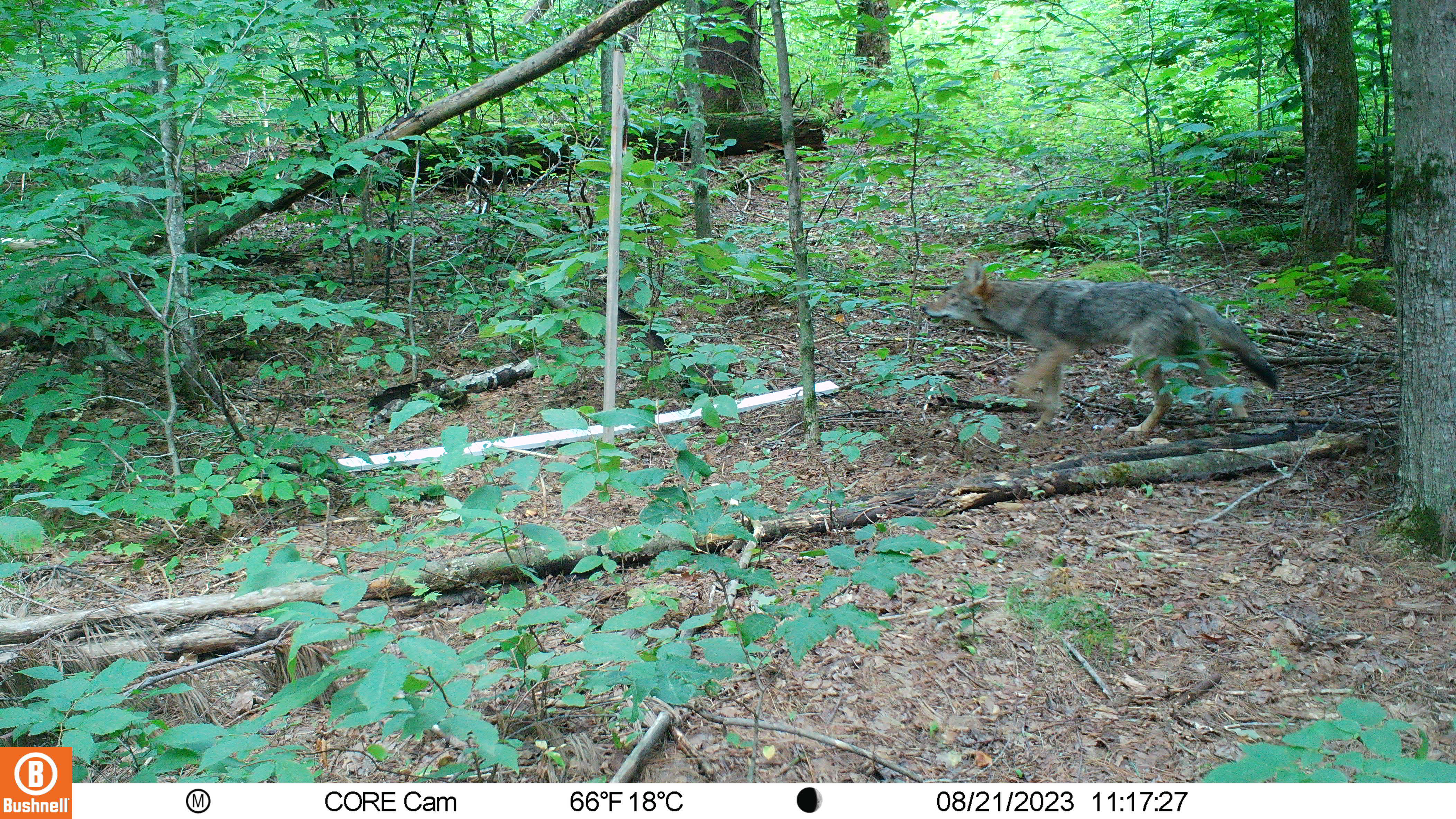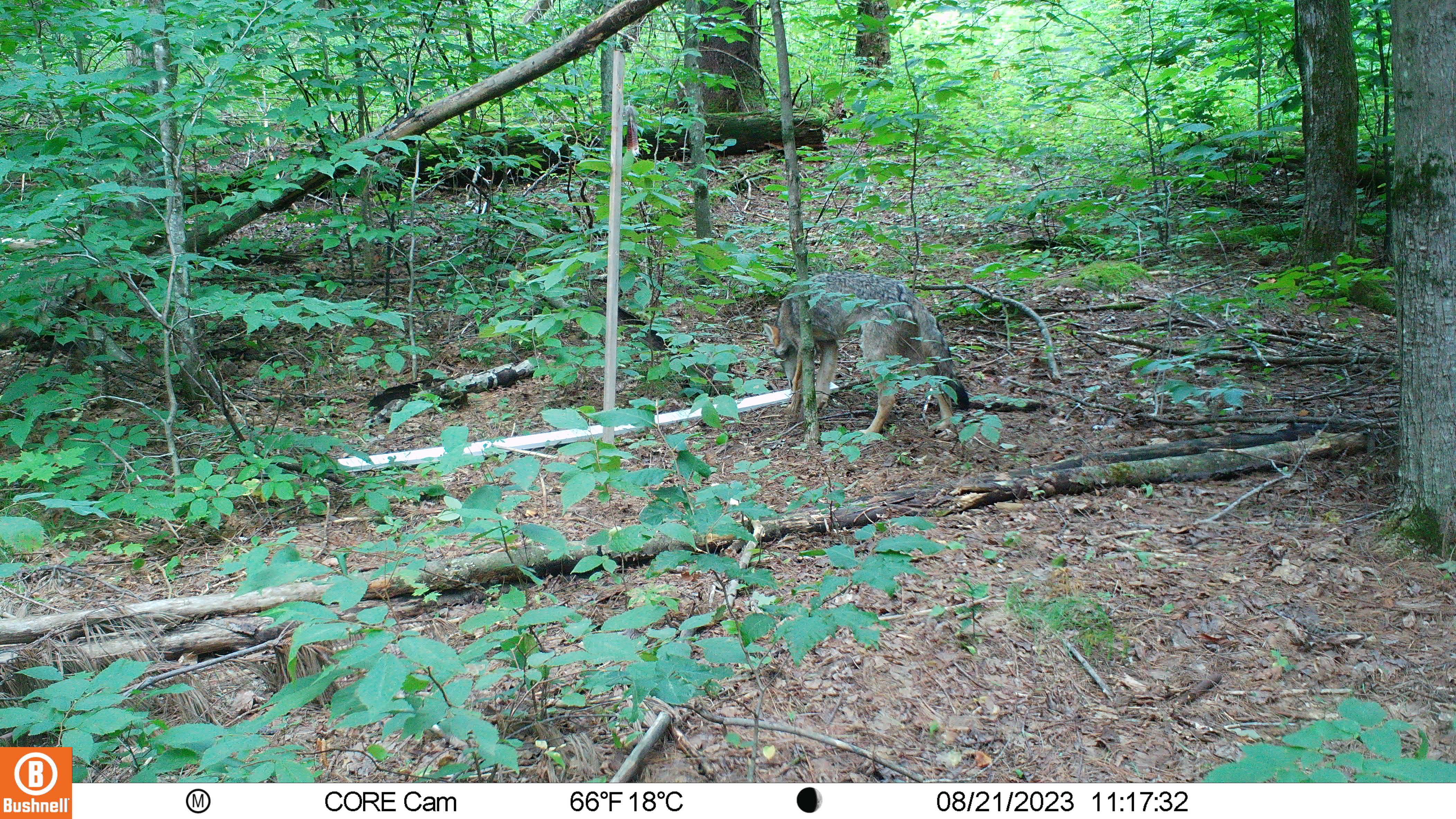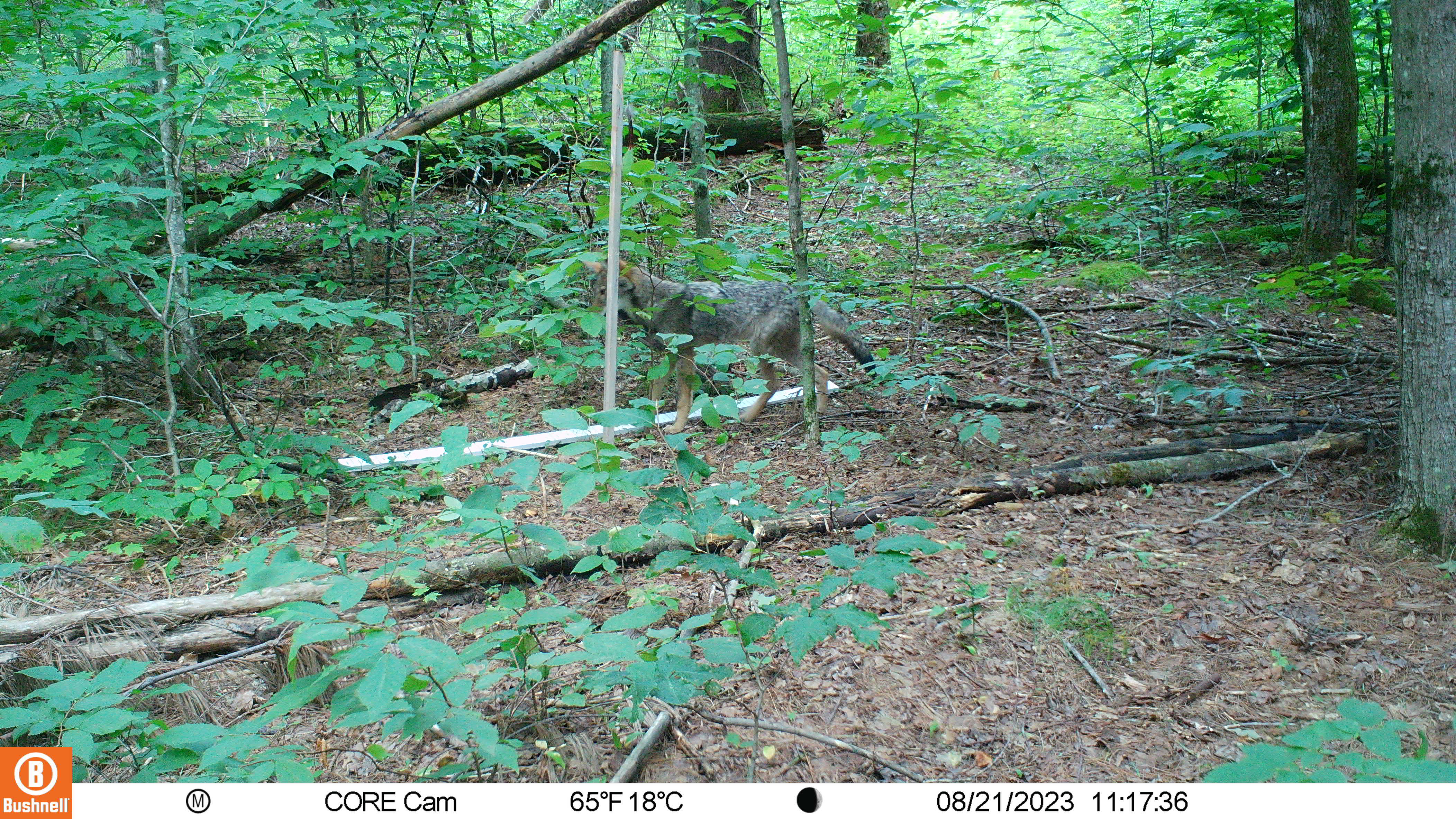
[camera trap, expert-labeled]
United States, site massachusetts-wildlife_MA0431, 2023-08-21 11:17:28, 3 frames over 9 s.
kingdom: Animalia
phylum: Chordata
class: Mammalia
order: Carnivora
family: Canidae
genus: Canis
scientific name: Canis latrans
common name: coyote